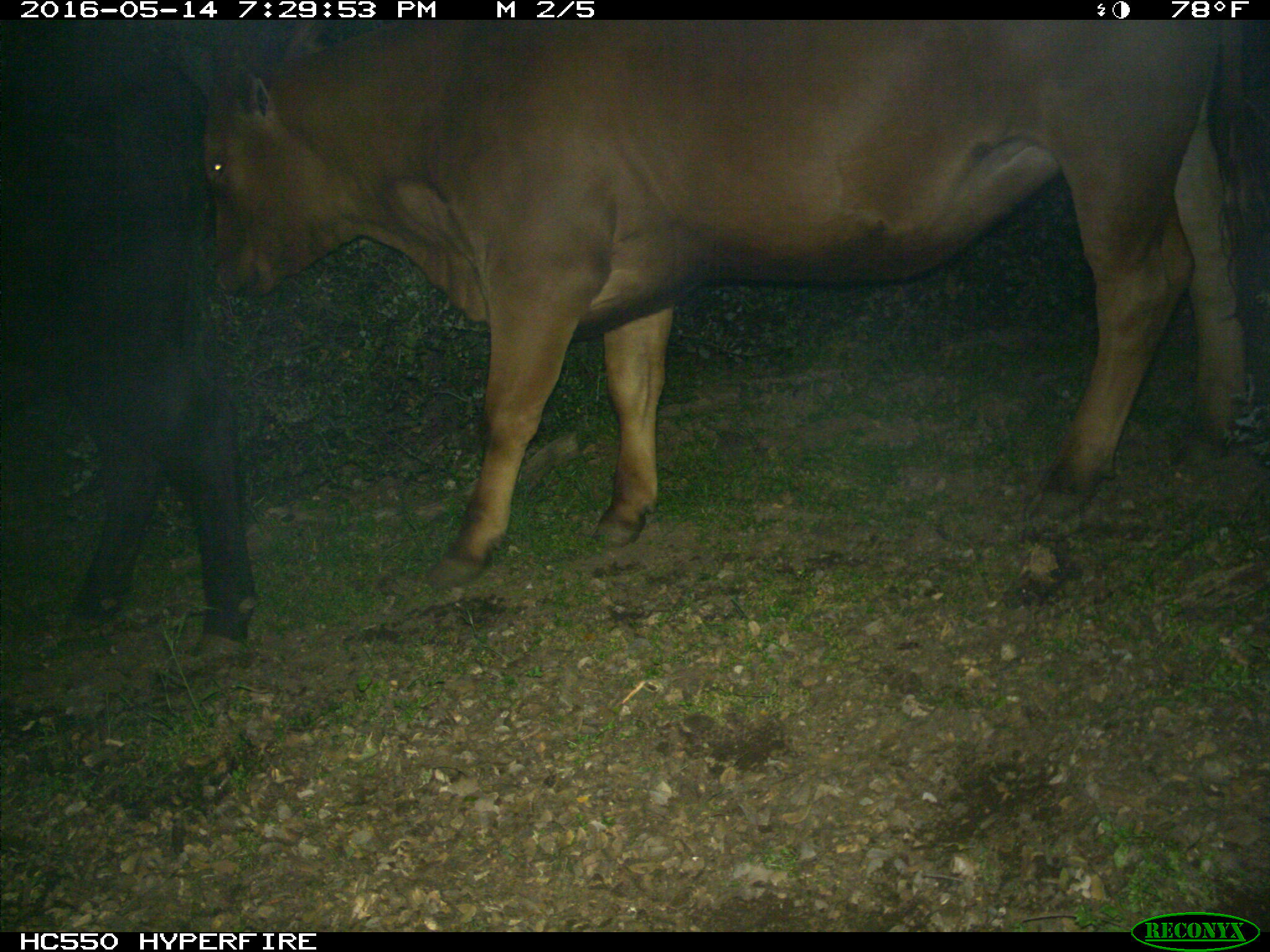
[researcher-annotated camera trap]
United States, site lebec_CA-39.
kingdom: Animalia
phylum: Chordata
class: Mammalia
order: Artiodactyla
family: Bovidae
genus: Bos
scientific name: Bos taurus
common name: domestic cow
Bos taurus (domestic cow).